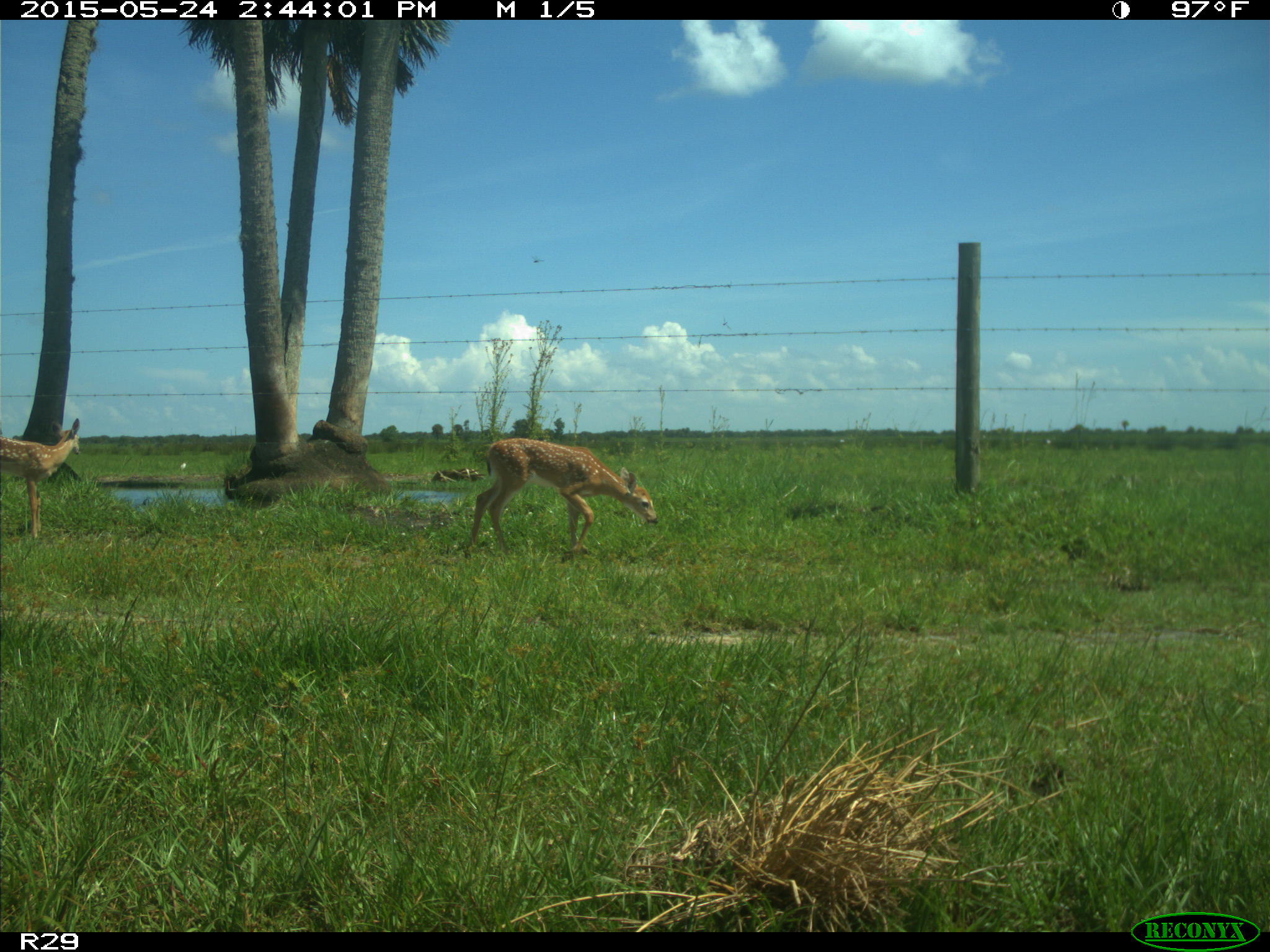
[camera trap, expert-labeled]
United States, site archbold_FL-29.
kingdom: Animalia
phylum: Chordata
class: Mammalia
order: Artiodactyla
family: Cervidae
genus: Odocoileus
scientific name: Odocoileus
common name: deer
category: unidentified deer